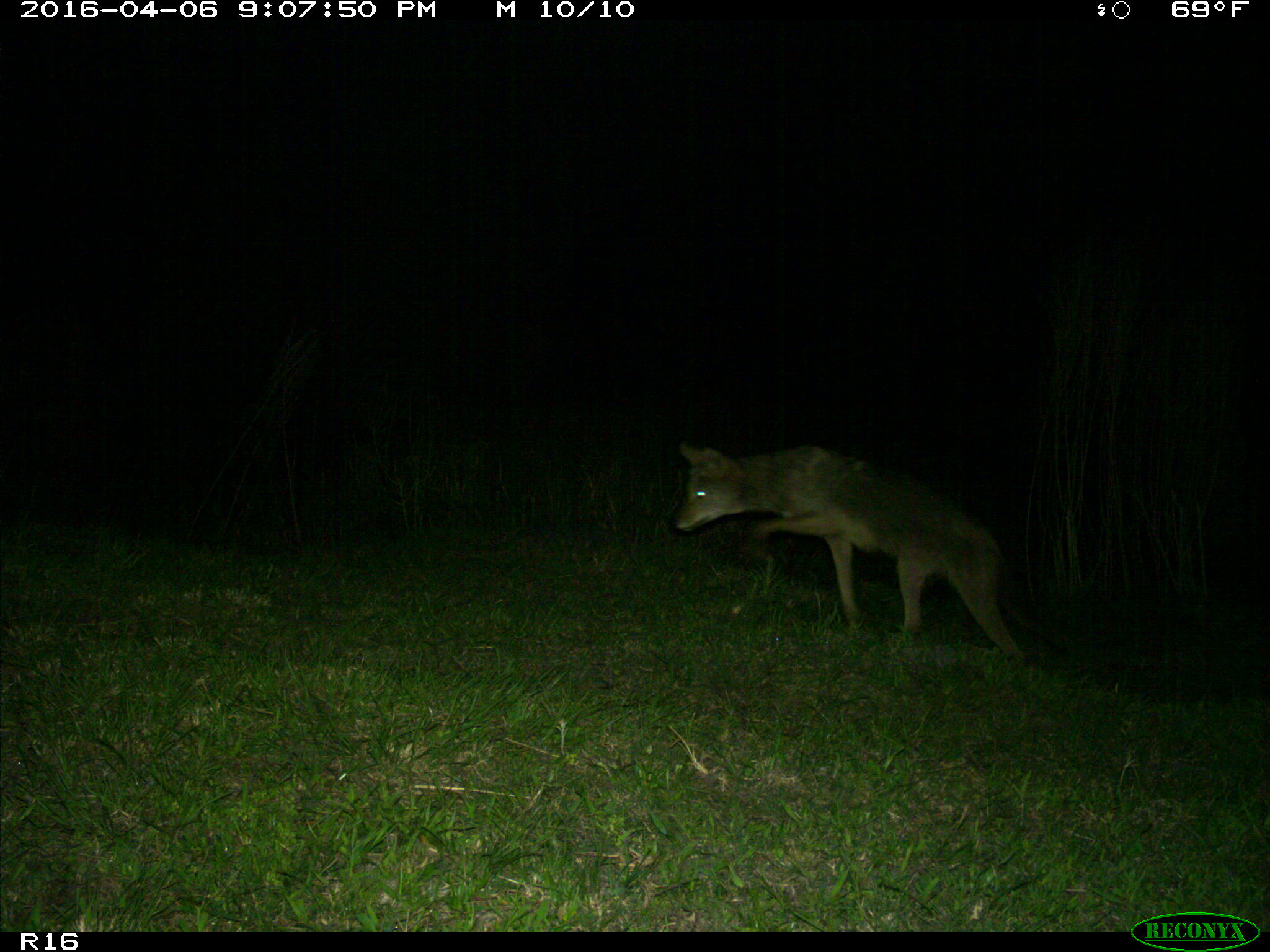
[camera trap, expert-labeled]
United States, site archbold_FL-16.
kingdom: Animalia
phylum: Chordata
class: Mammalia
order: Carnivora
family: Canidae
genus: Canis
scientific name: Canis latrans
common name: coyote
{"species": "Canis latrans (coyote)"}